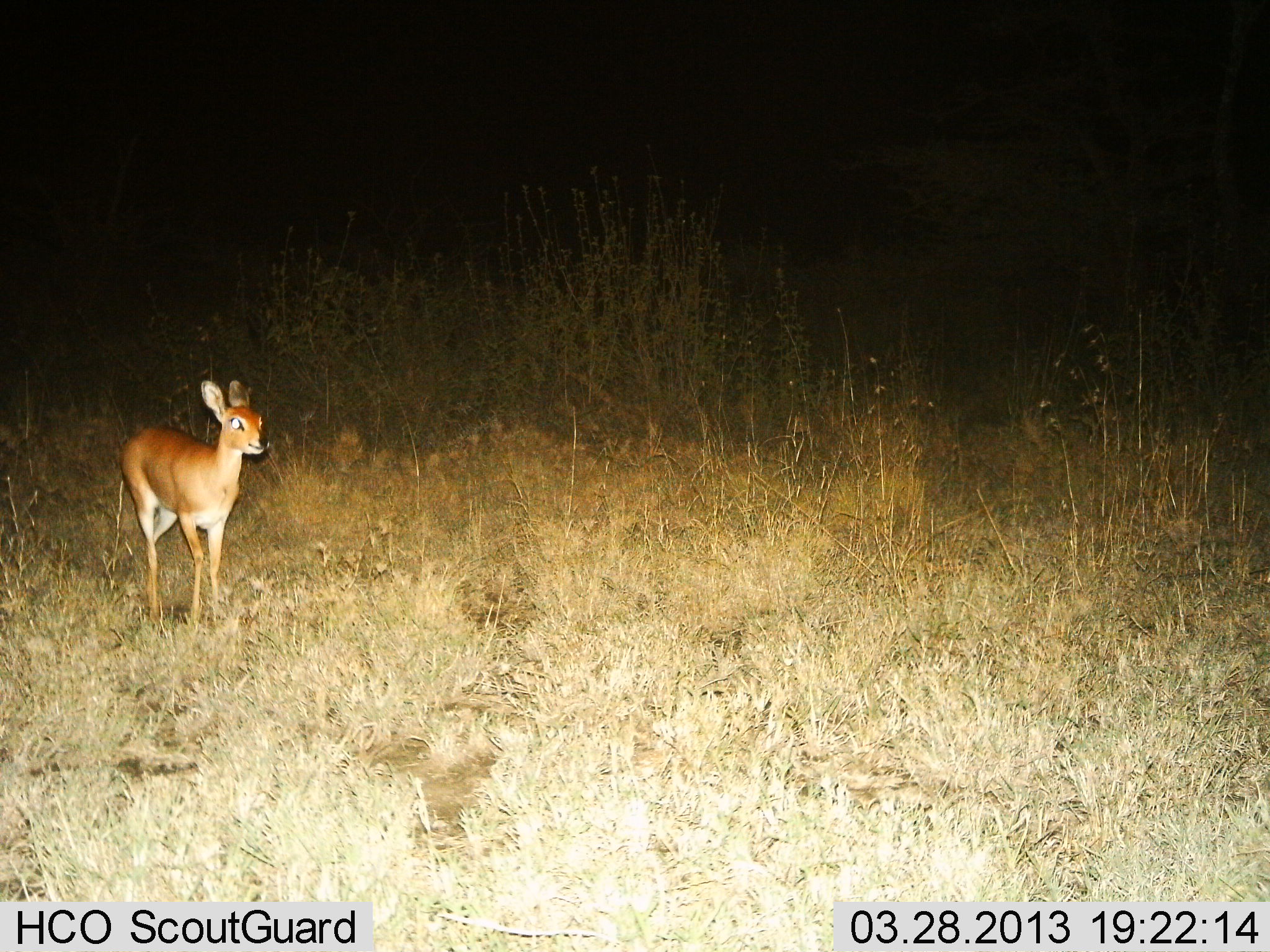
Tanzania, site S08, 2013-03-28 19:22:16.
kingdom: Animalia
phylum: Chordata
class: Mammalia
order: Artiodactyla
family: Bovidae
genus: Madoqua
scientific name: Madoqua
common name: dikdik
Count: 1.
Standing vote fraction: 82%.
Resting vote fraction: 0%.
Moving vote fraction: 18%.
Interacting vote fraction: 0%.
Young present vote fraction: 5%.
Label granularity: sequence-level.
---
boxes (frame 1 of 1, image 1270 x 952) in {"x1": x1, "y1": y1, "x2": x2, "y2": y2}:
animal: {"x1": 115, "y1": 379, "x2": 272, "y2": 632}